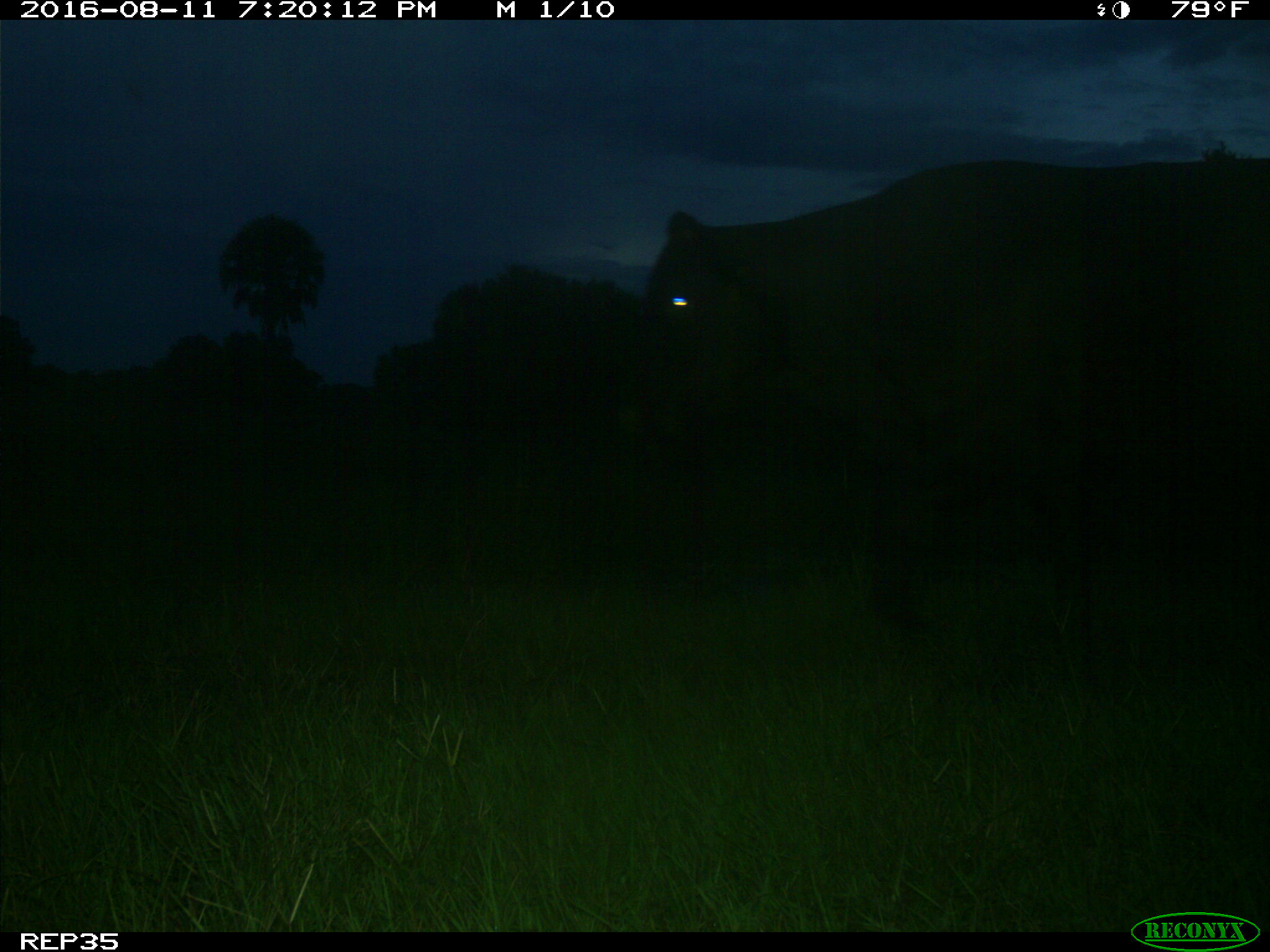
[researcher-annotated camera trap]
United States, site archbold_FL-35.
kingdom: Animalia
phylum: Chordata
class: Mammalia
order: Artiodactyla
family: Bovidae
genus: Bos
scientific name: Bos taurus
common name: domestic cow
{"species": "Bos taurus (domestic cow)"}